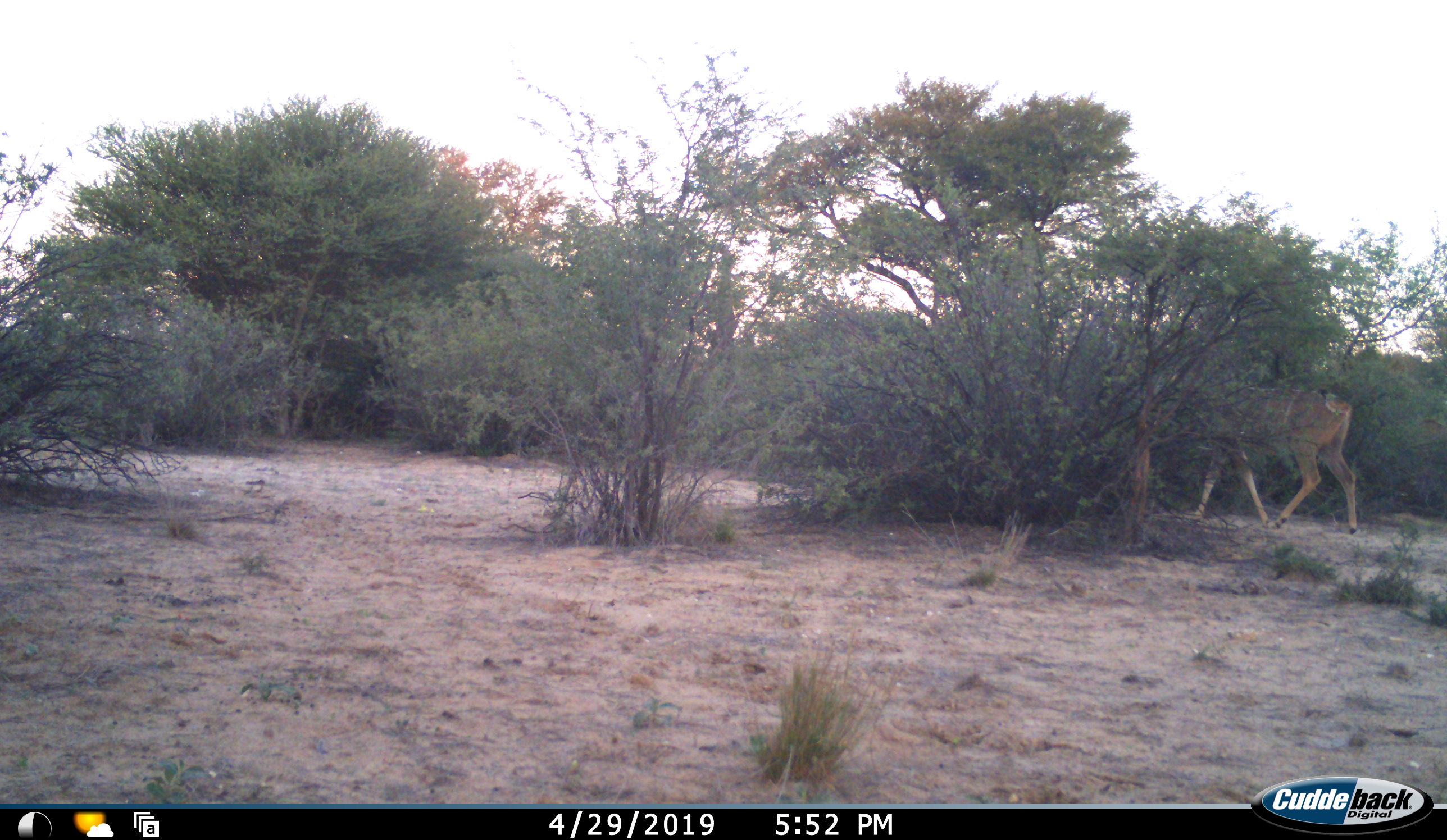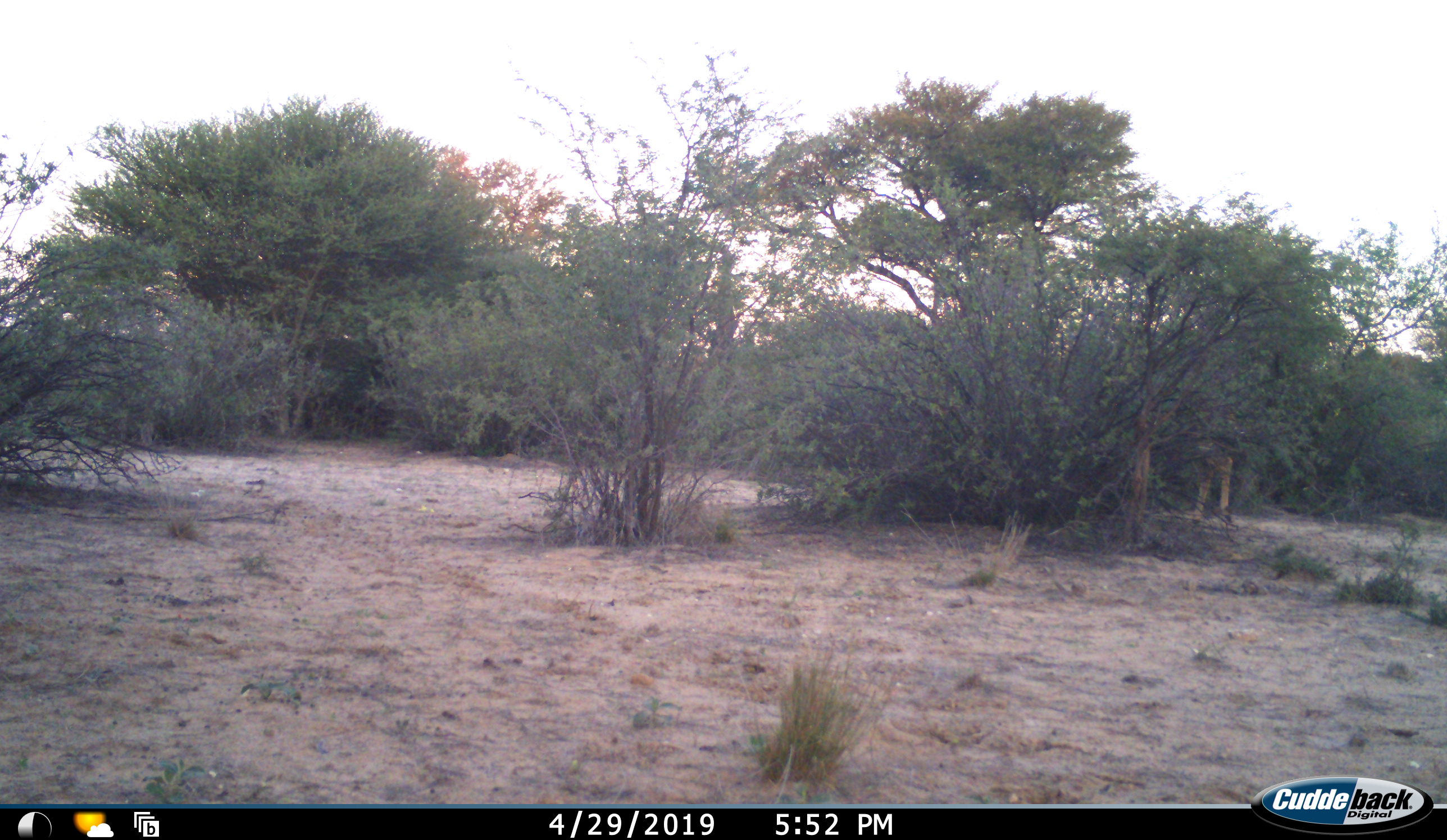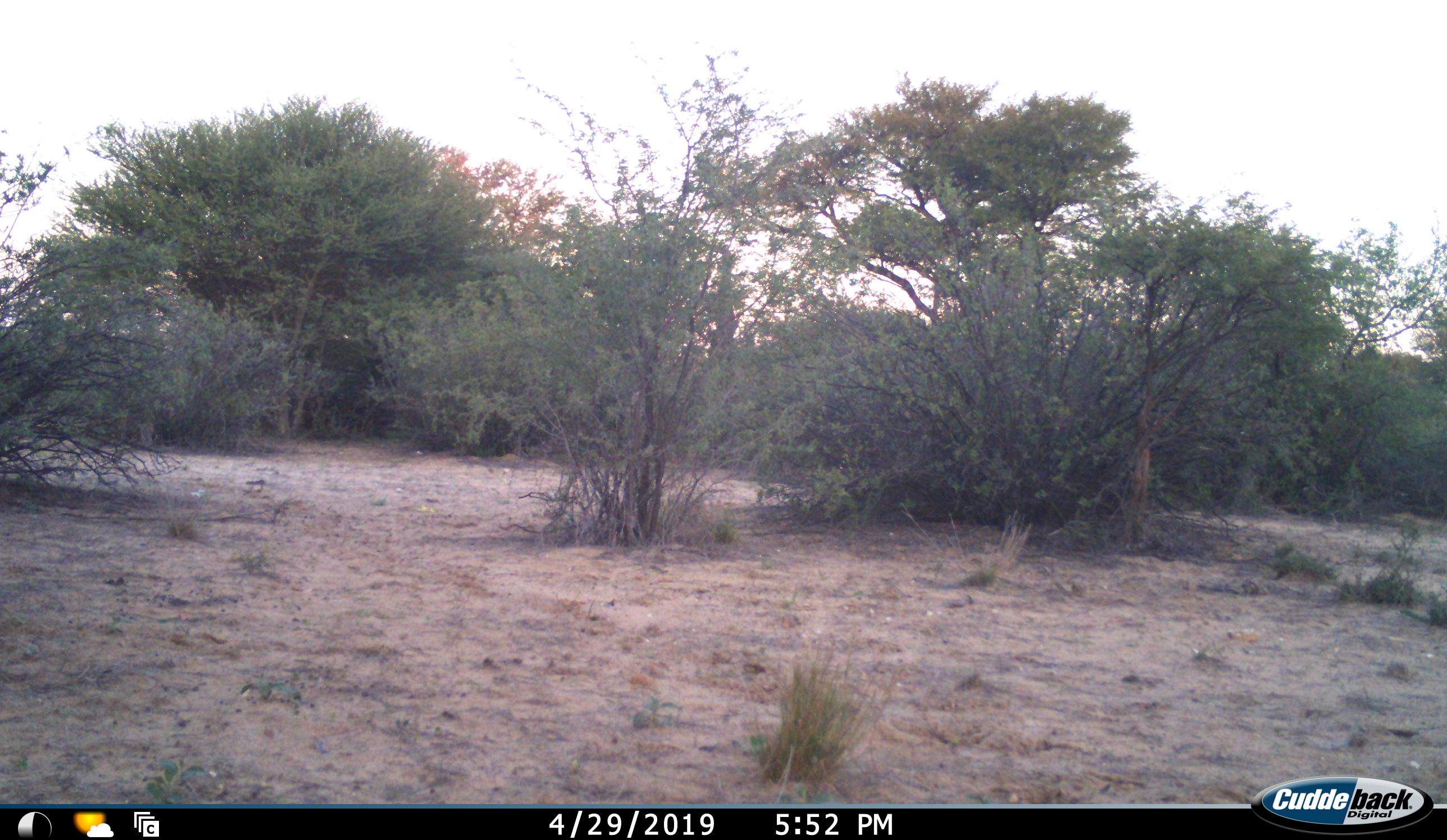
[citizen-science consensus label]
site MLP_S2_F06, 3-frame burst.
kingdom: Animalia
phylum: Chordata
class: Mammalia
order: Artiodactyla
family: Bovidae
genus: Tragelaphus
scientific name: Tragelaphus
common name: kudu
Kudu (Tragelaphus), count 1. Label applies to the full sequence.